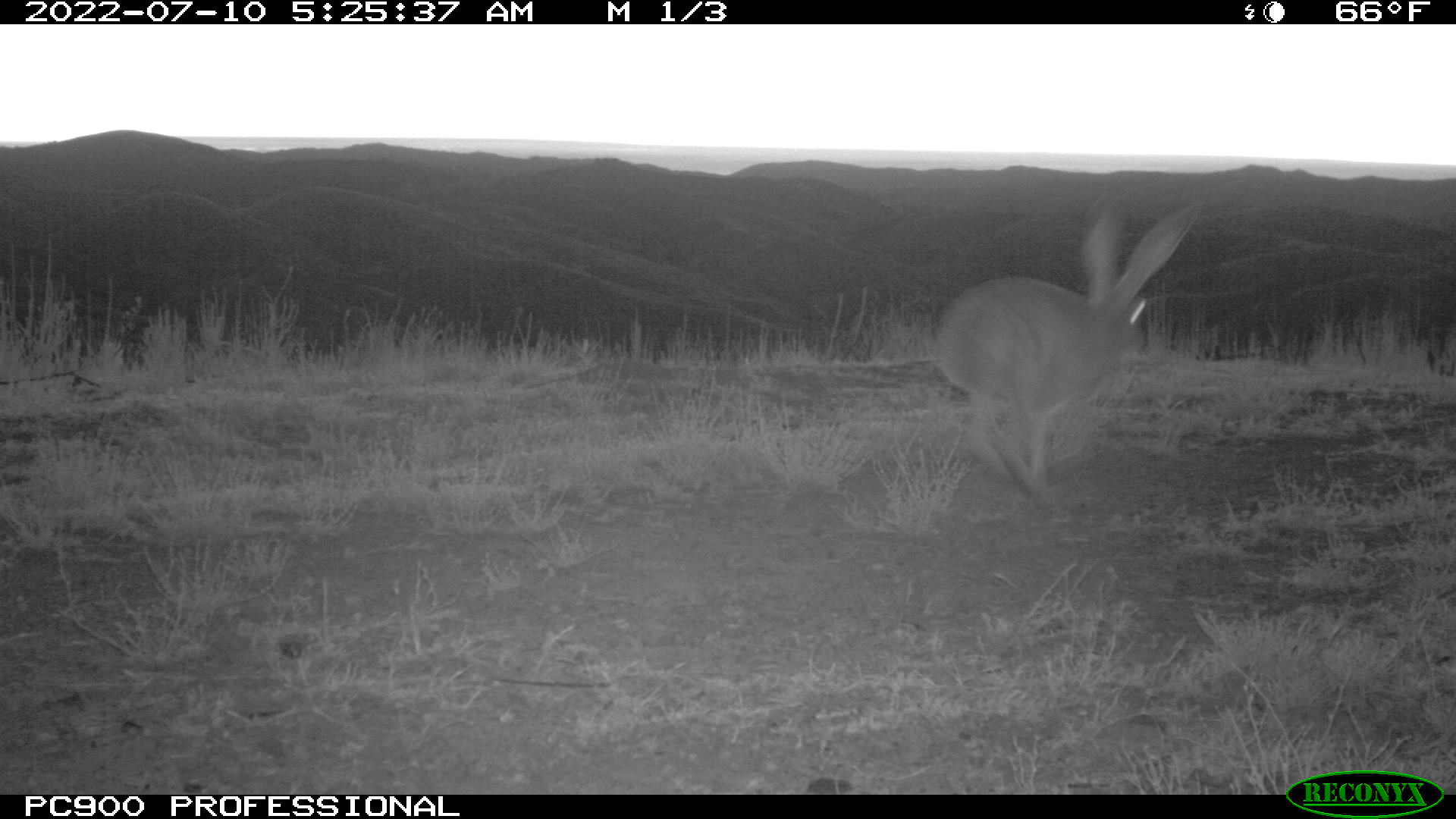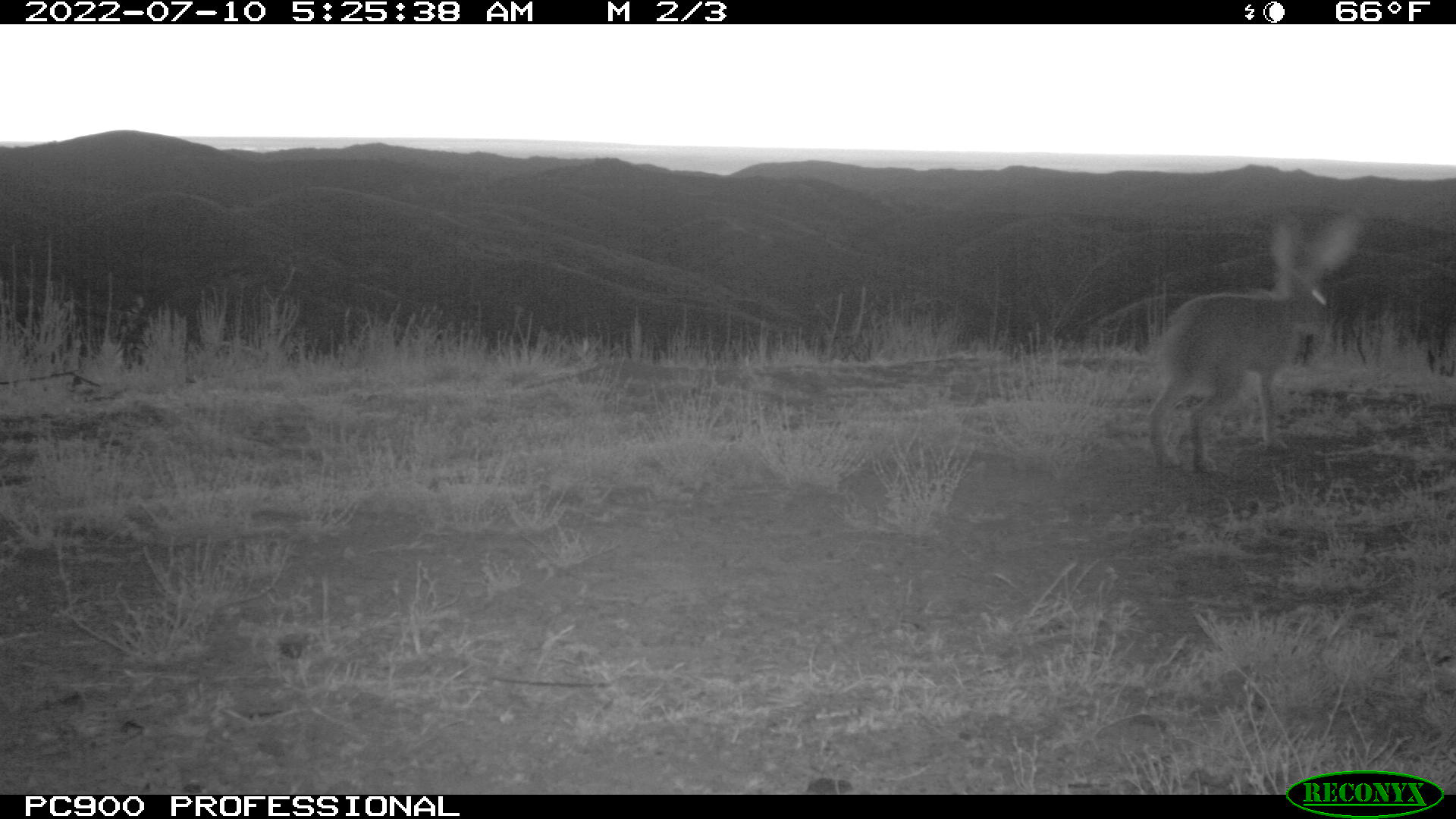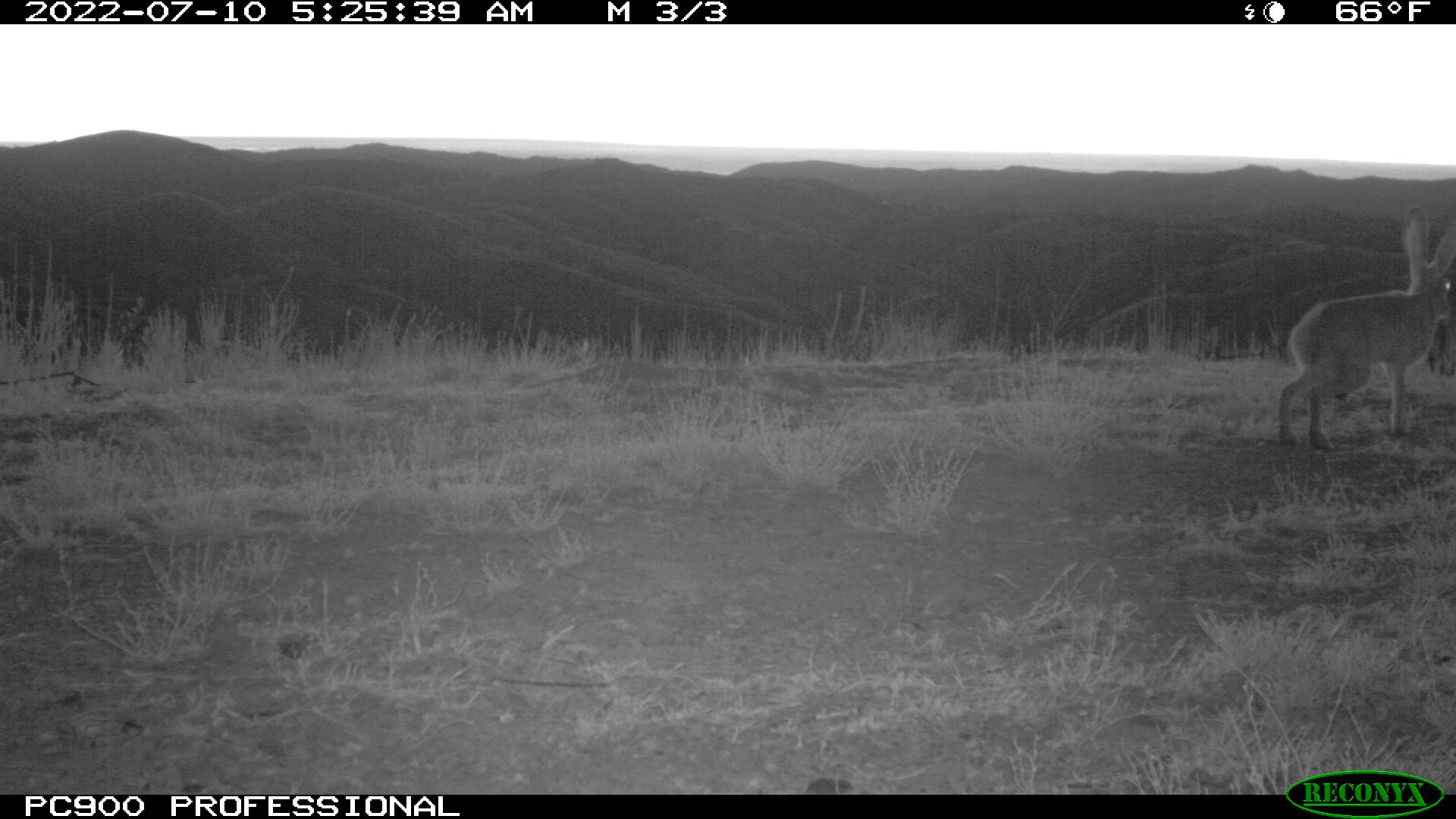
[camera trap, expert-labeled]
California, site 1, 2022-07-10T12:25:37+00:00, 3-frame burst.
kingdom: Animalia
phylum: Chordata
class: Mammalia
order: Lagomorpha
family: Leporidae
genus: Lepus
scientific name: Lepus californicus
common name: black-tailed jackrabbit